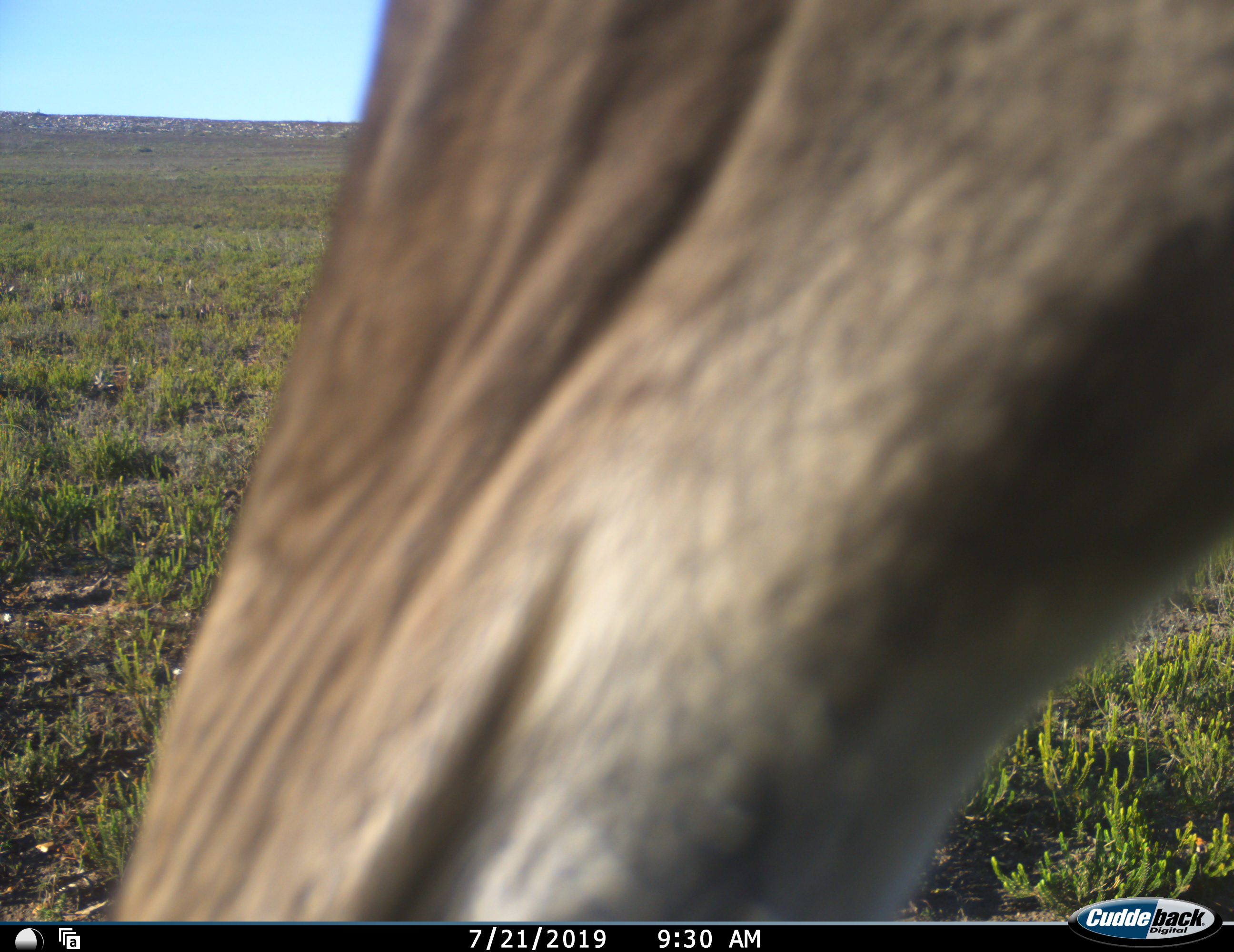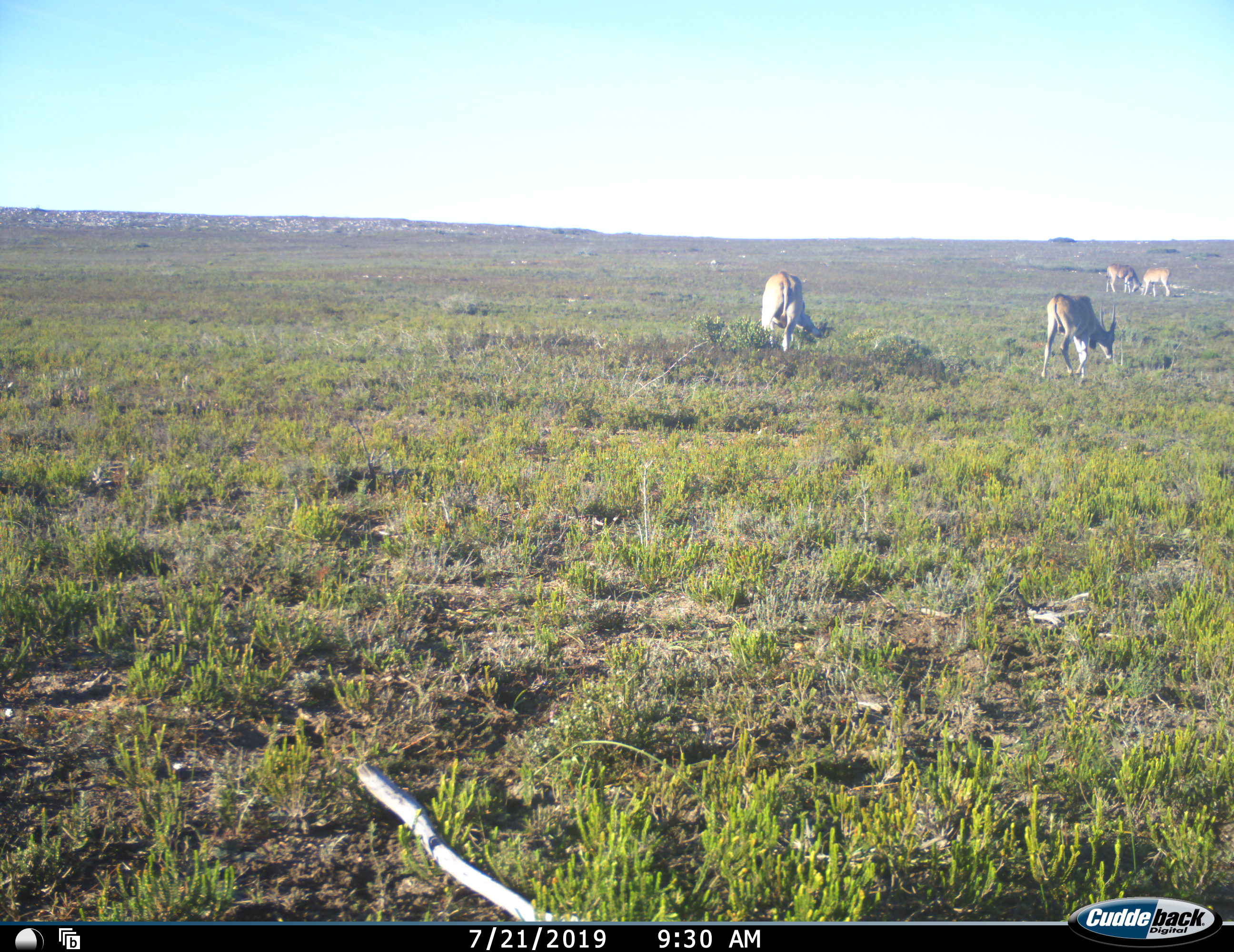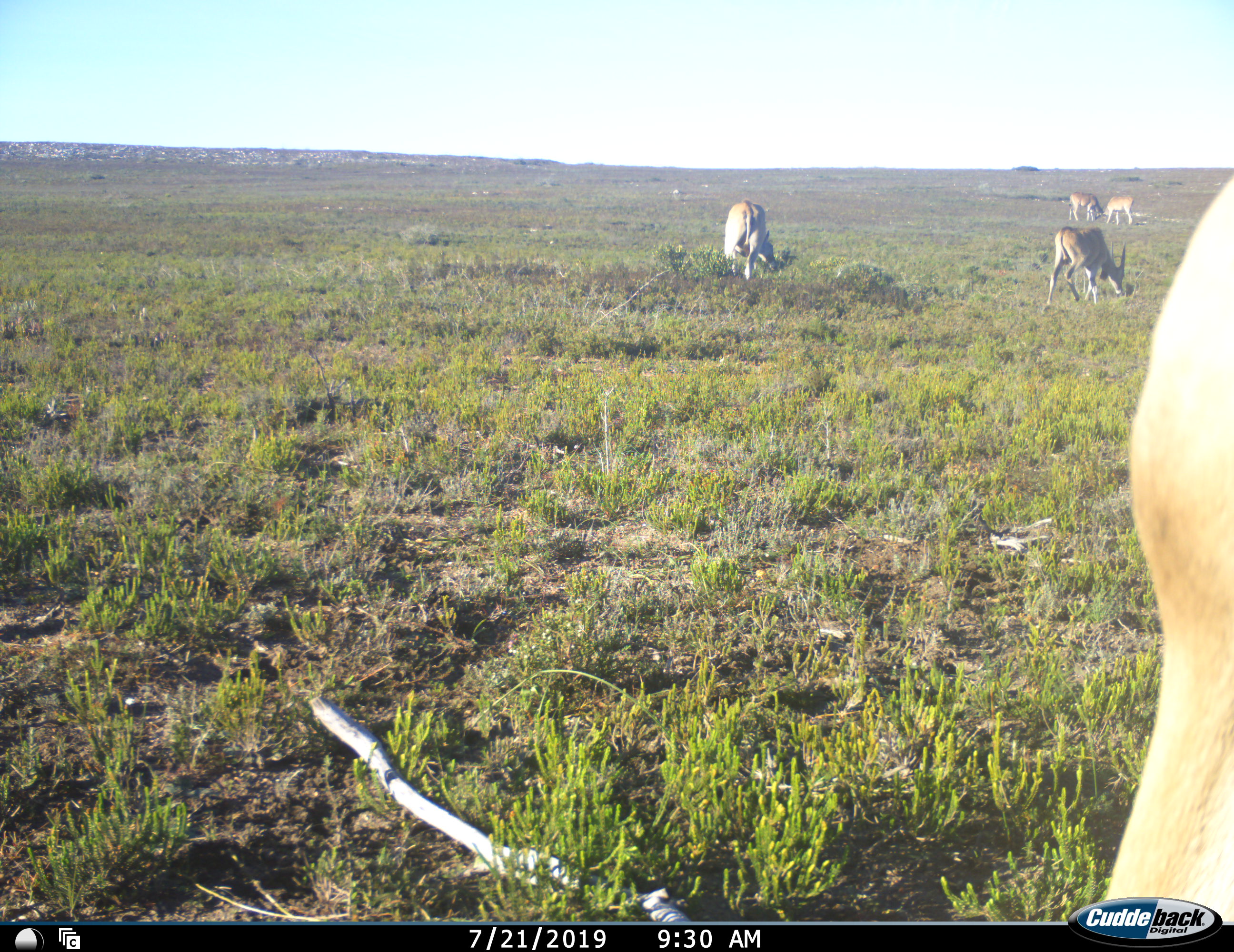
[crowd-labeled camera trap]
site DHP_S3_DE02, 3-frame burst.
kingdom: Animalia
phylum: Chordata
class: Mammalia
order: Artiodactyla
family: Bovidae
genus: Tragelaphus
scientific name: Tragelaphus oryx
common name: eland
Eland (Tragelaphus oryx), count 5. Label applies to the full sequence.